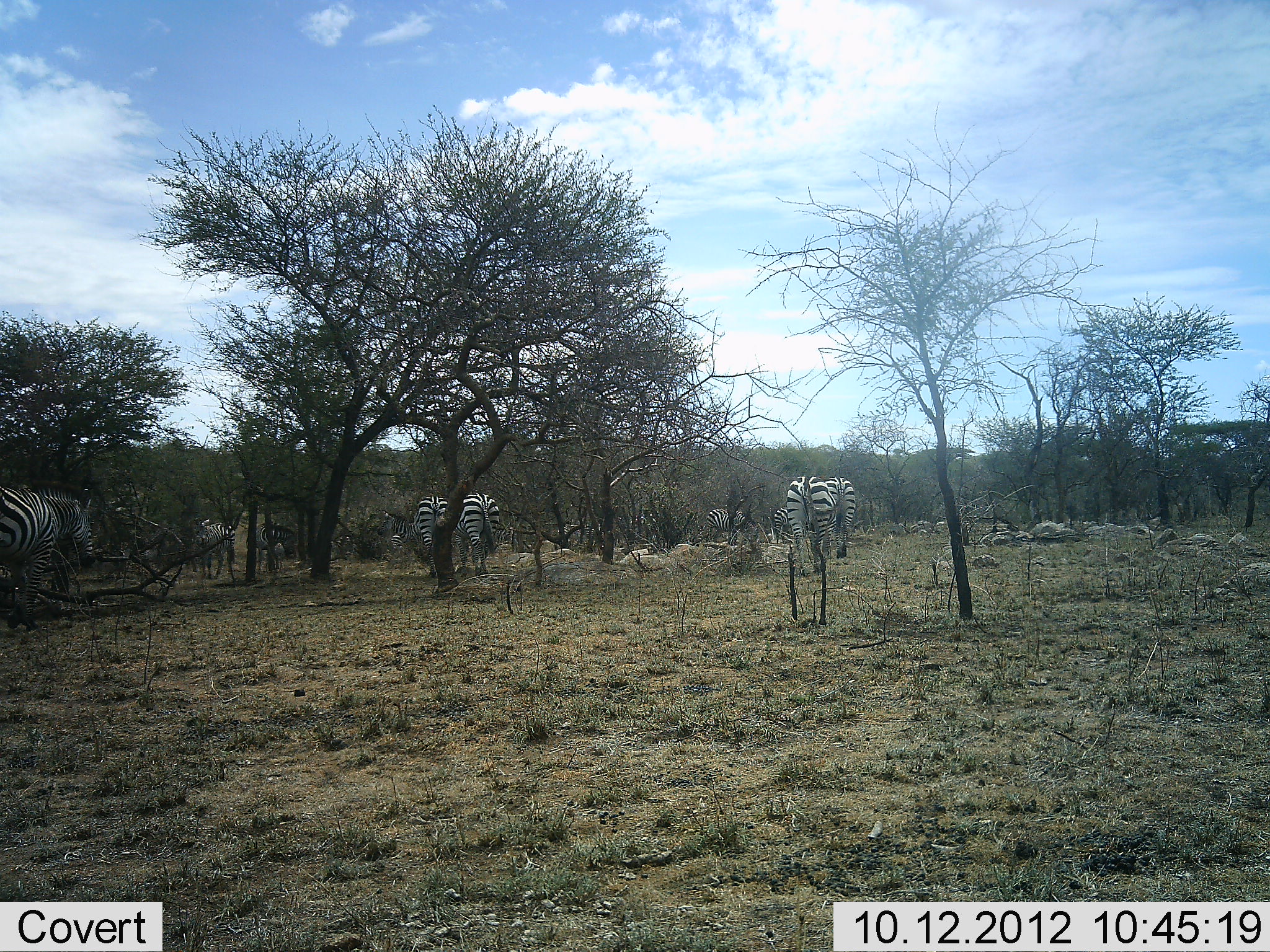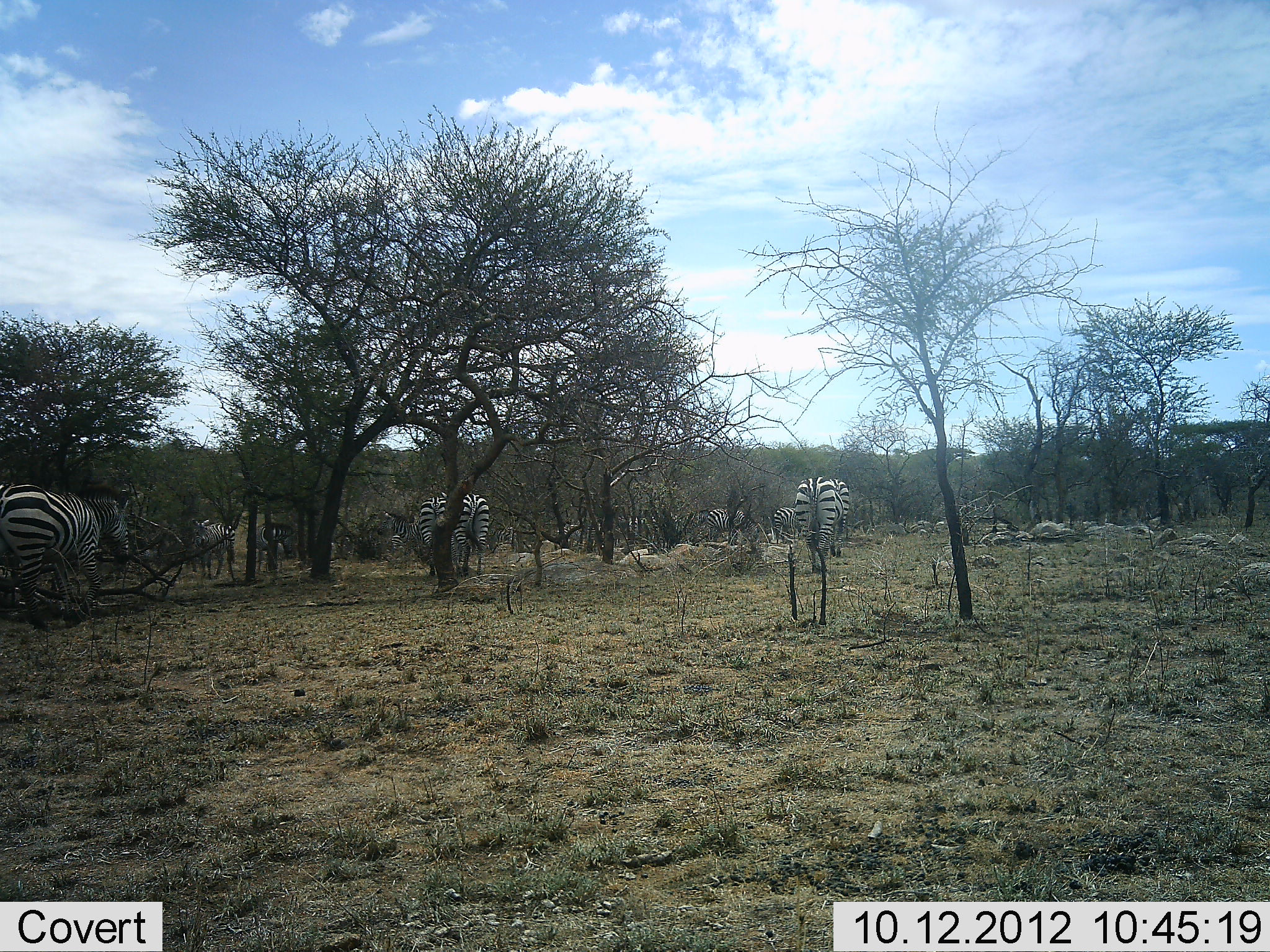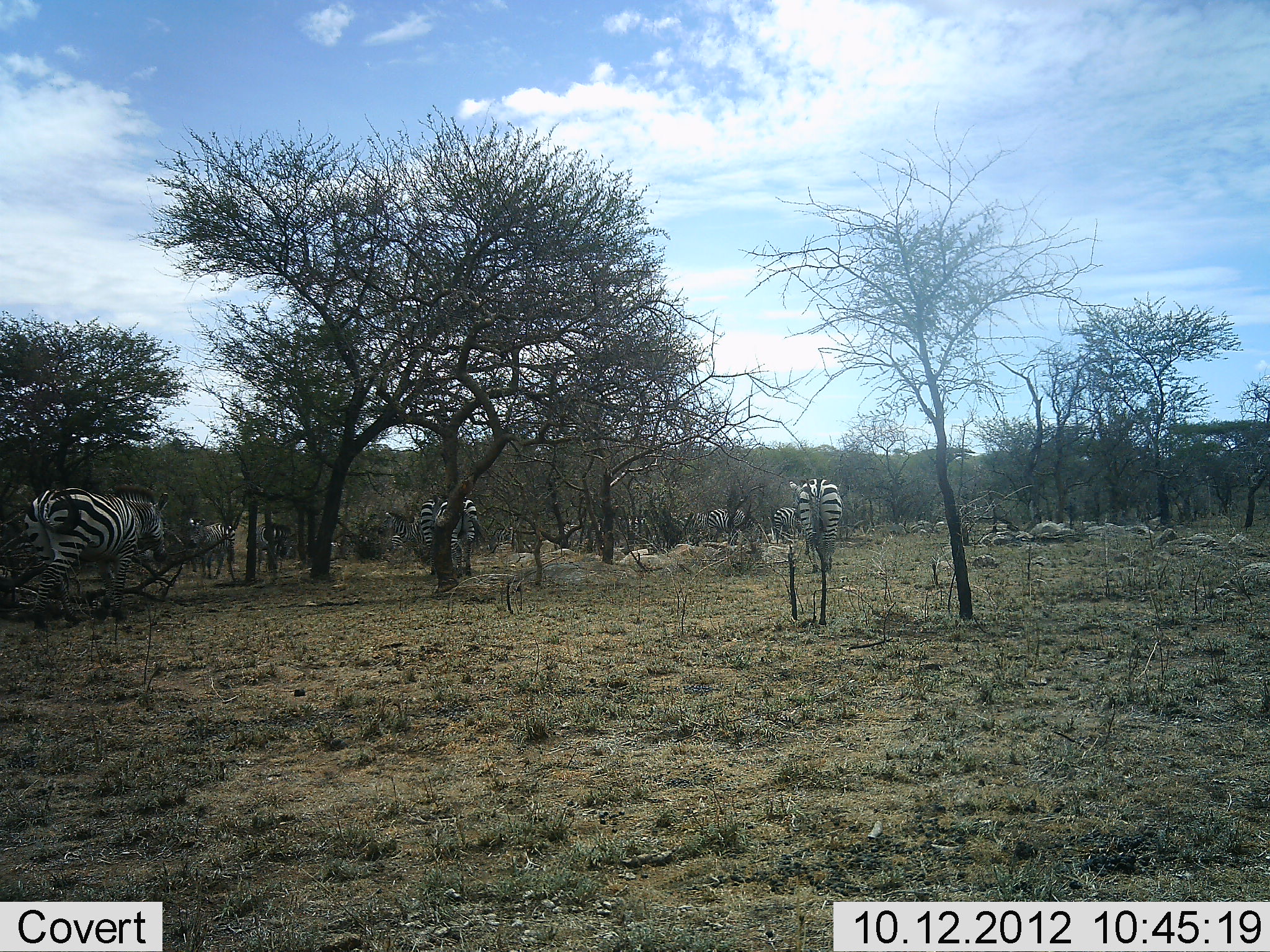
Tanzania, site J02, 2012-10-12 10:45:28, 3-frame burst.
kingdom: Animalia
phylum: Chordata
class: Mammalia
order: Perissodactyla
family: Equidae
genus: Equus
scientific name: Equus quagga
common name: plains zebra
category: zebra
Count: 11-50.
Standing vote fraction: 70%.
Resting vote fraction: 10%.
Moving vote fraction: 70%.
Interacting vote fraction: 10%.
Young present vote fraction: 0%.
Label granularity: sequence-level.